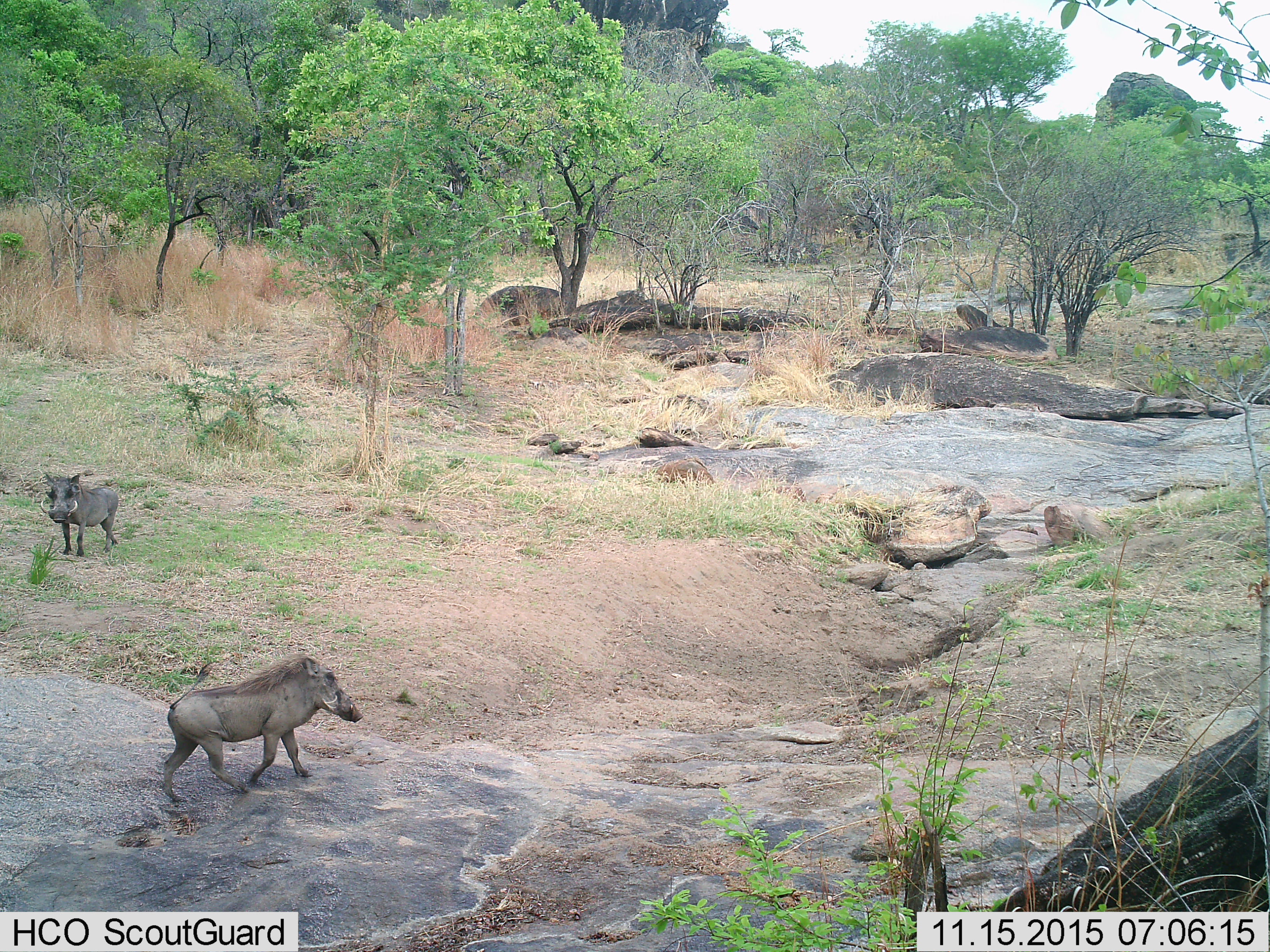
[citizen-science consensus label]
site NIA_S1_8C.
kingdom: Animalia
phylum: Chordata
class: Mammalia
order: Artiodactyla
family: Suidae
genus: Phacochoerus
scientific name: Phacochoerus africanus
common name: warthog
Warthog (Phacochoerus africanus), count 2. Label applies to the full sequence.